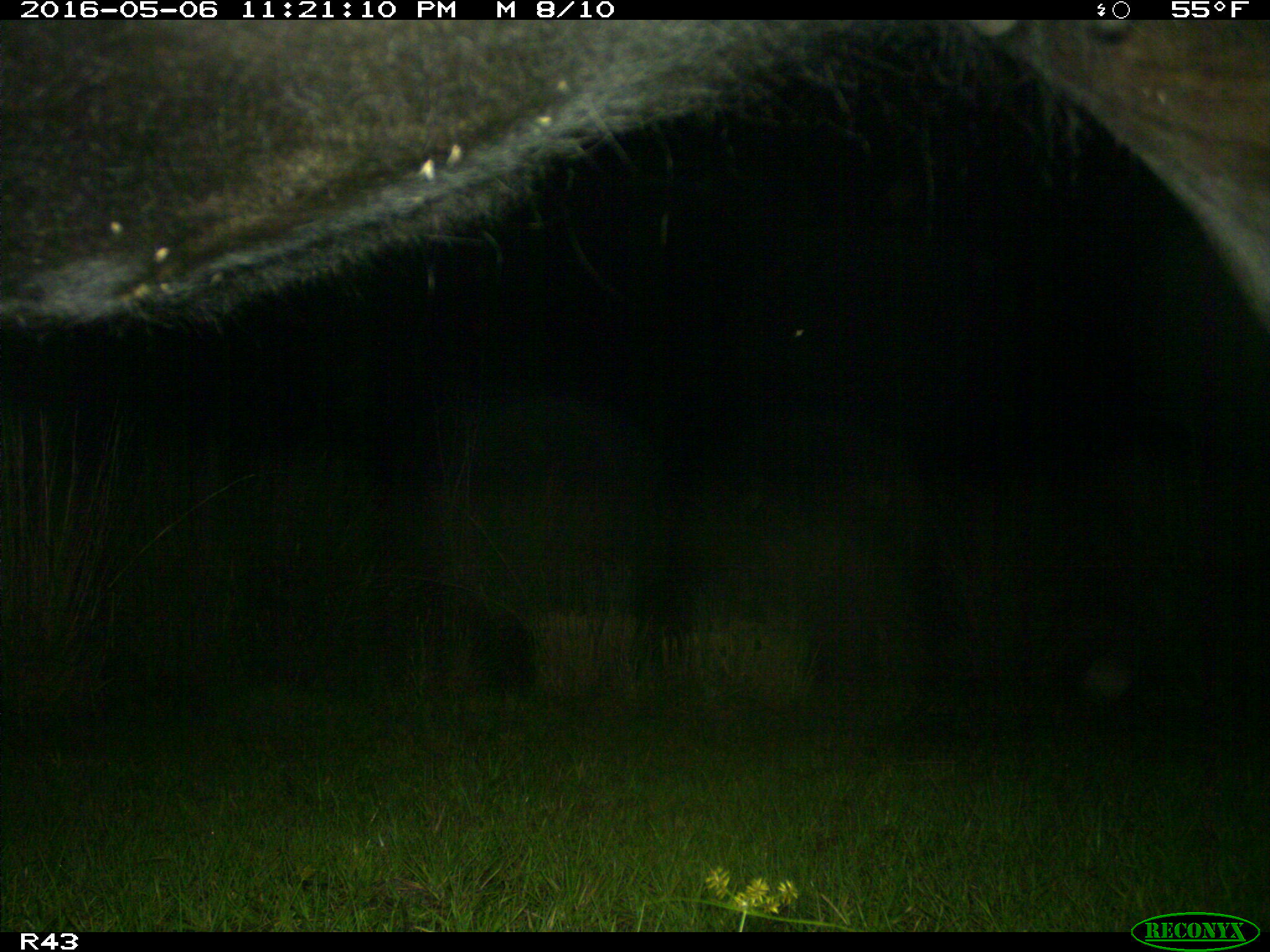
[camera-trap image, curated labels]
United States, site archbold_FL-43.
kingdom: Animalia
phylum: Chordata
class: Mammalia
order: Artiodactyla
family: Bovidae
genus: Bos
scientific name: Bos taurus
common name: domestic cow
Bos taurus (domestic cow).